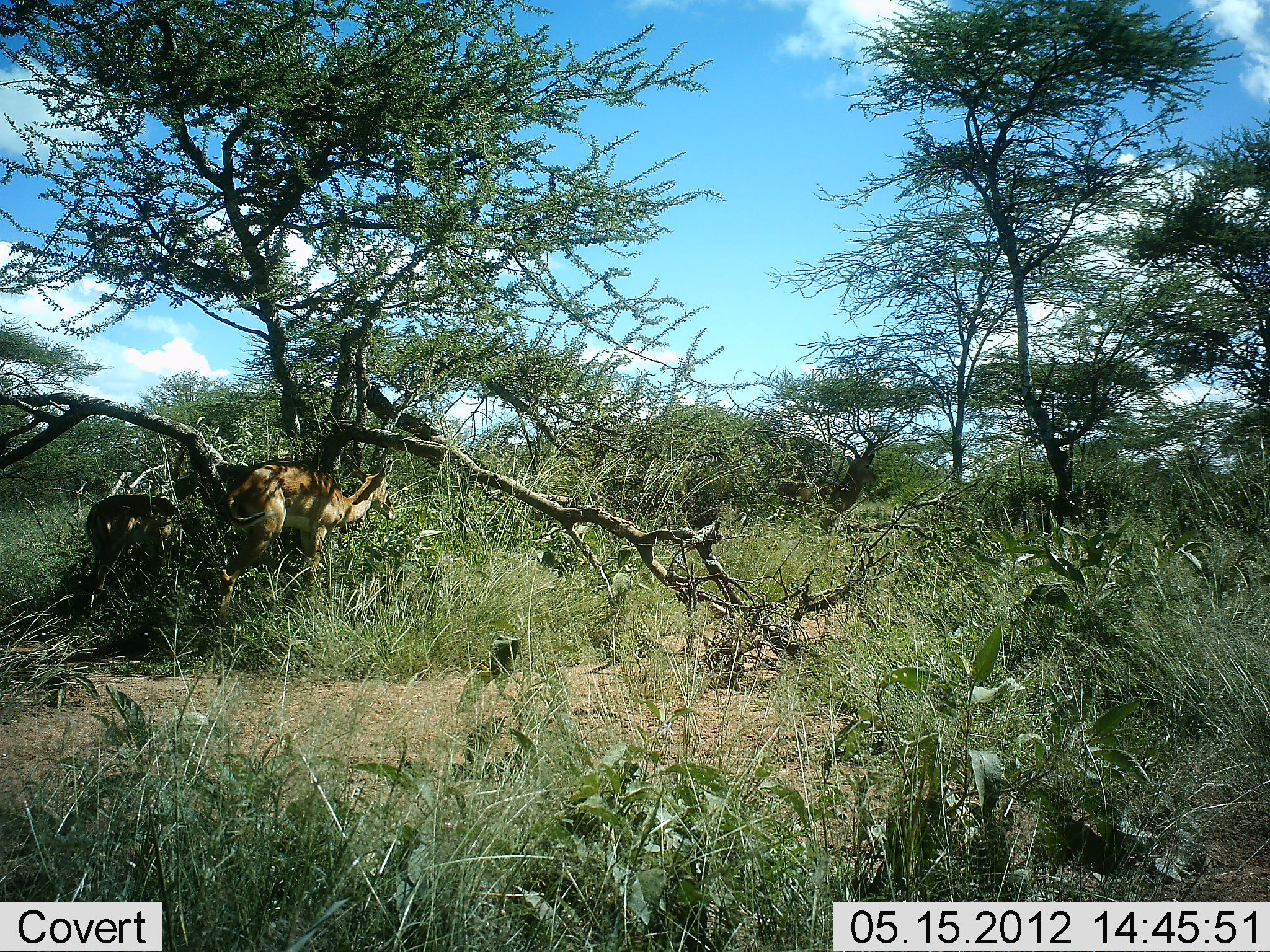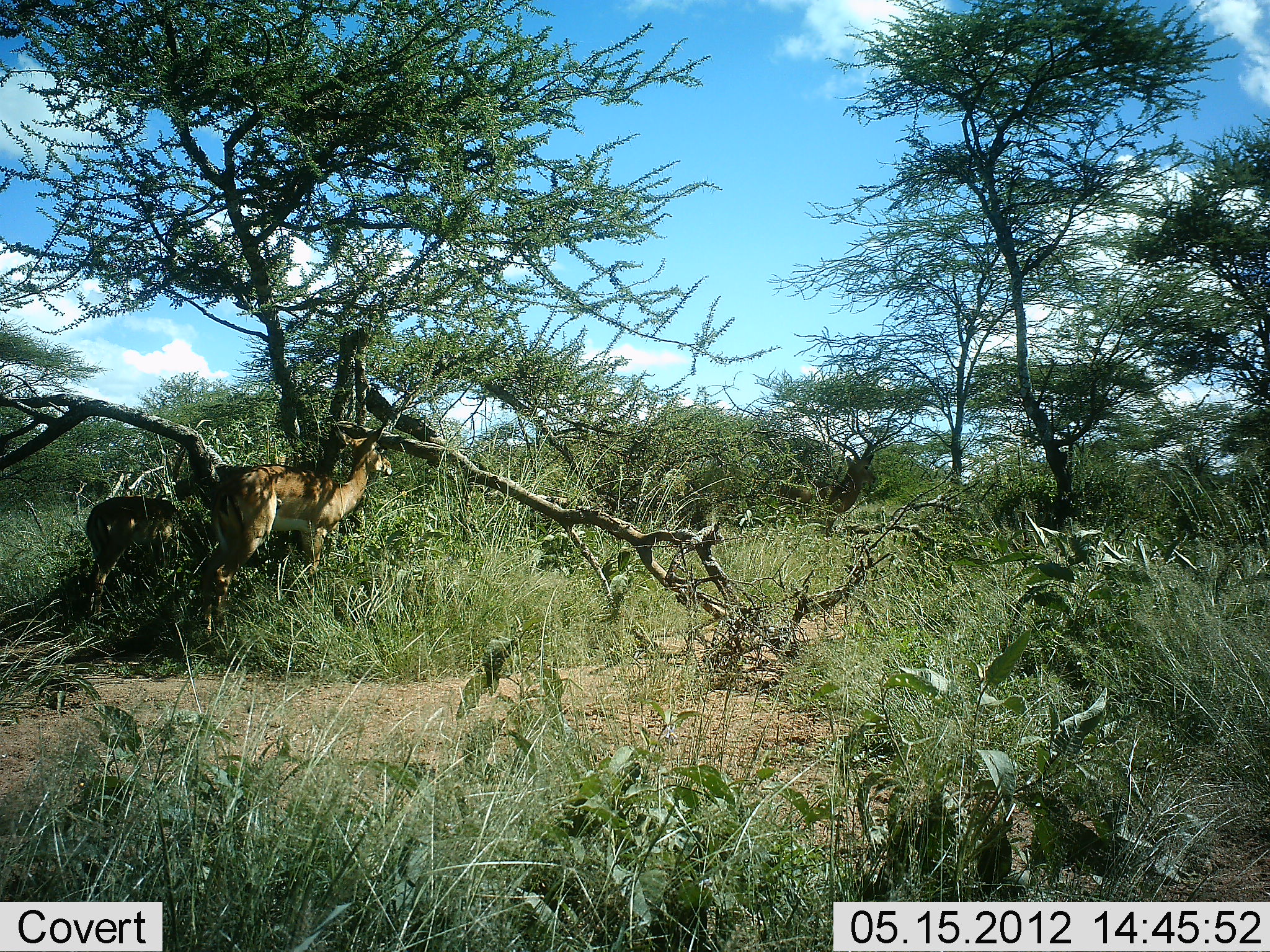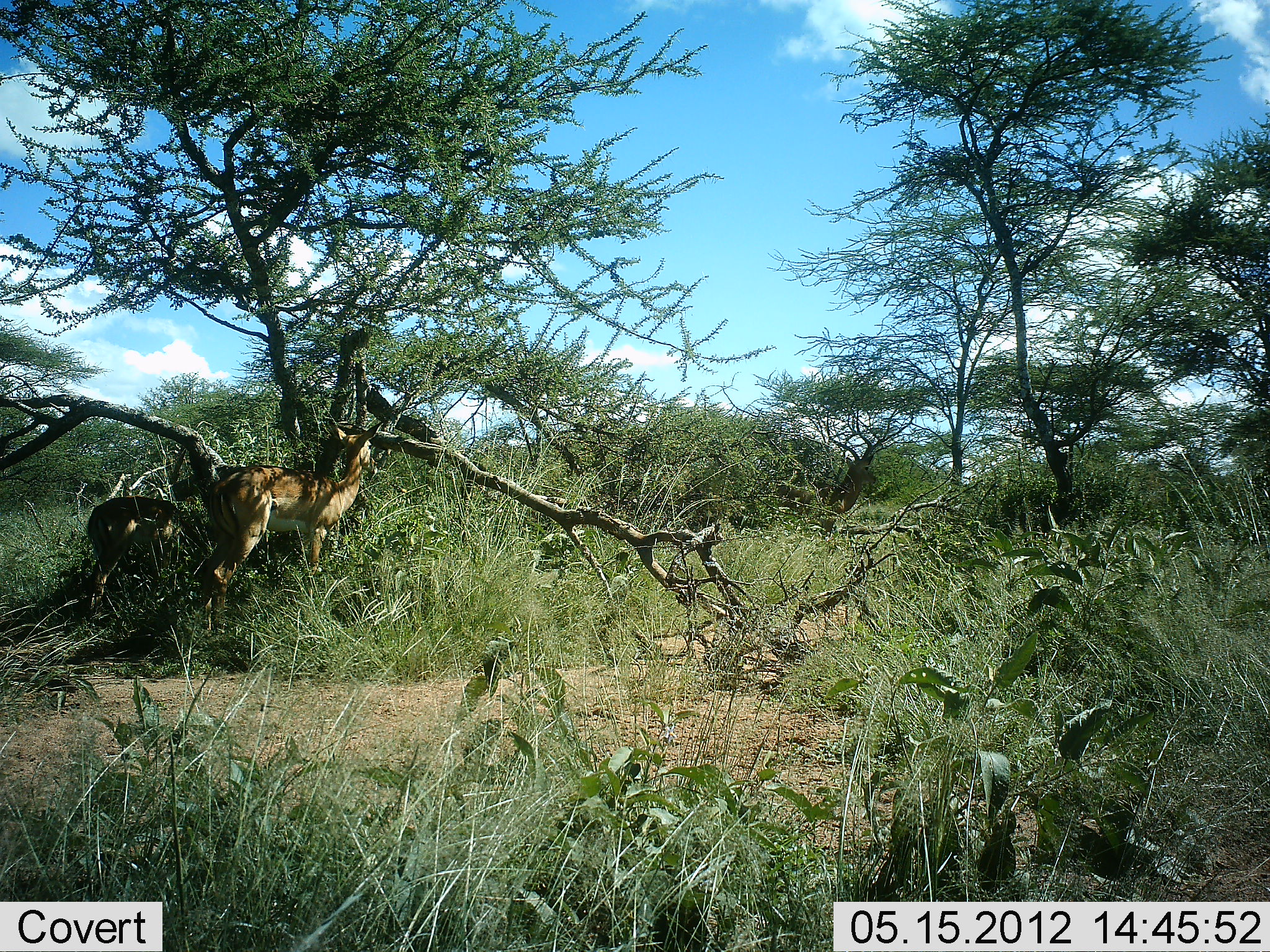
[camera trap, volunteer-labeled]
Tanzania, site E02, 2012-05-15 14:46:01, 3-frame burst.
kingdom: Animalia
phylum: Chordata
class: Mammalia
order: Artiodactyla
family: Bovidae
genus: Aepyceros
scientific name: Aepyceros melampus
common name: impala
Impala (Aepyceros melampus), count 2. Behavior (volunteer vote fractions): standing 60%, resting 10%, moving 10%, interacting 0%. Young present (vote fraction): 10%. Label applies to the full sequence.